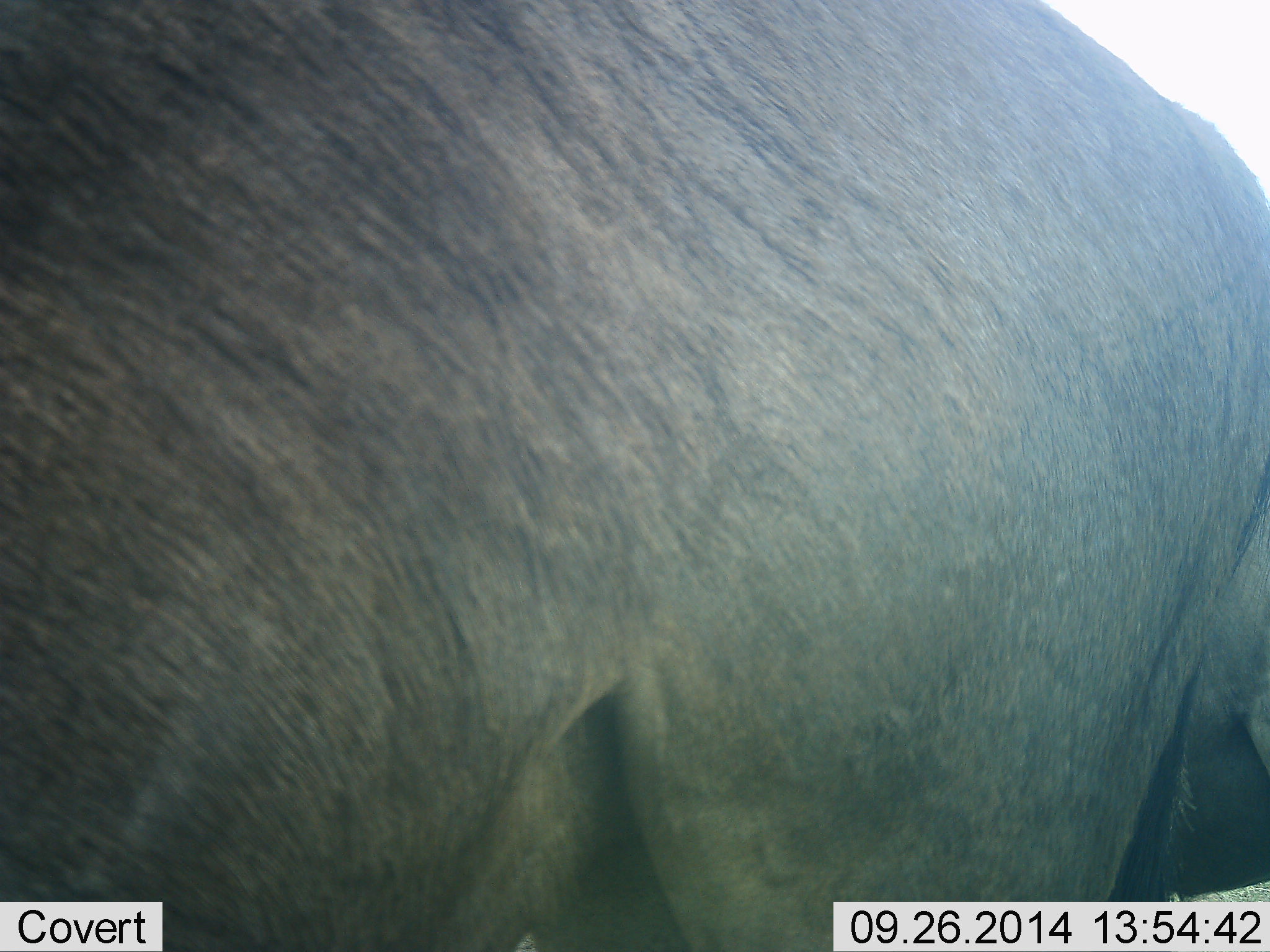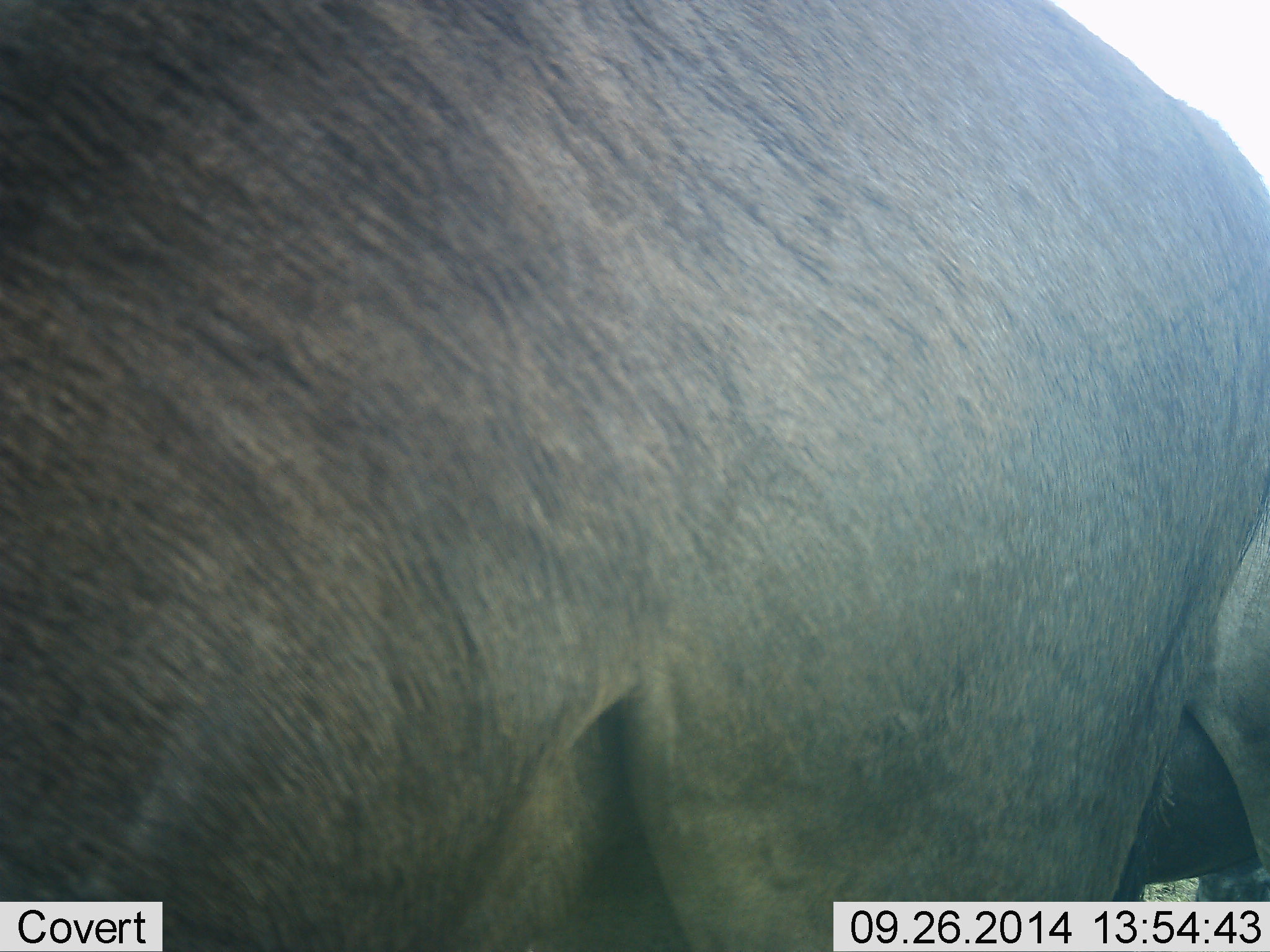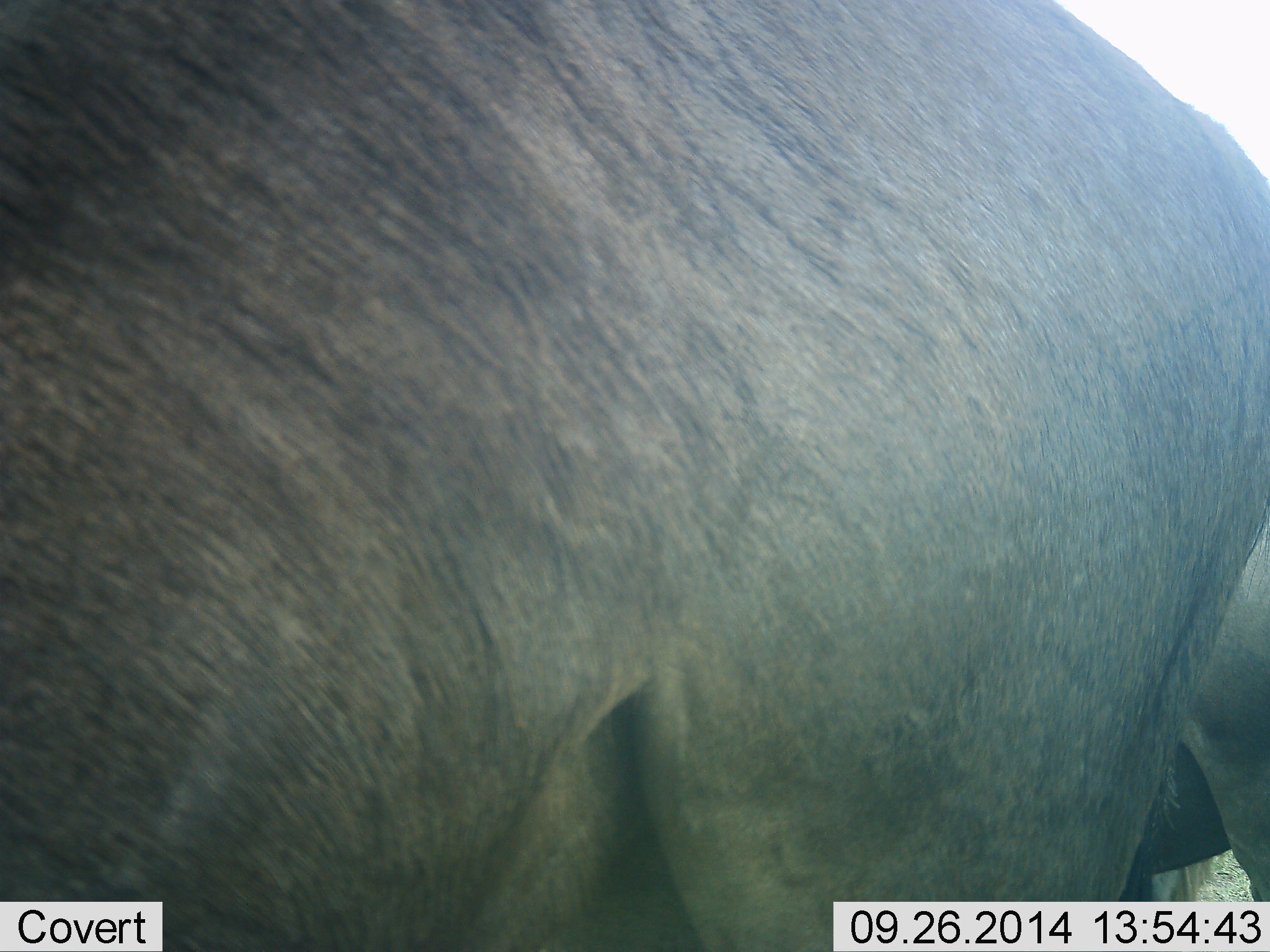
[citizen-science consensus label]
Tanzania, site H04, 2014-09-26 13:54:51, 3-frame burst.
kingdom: Animalia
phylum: Chordata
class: Mammalia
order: Artiodactyla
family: Bovidae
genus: Connochaetes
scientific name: Connochaetes taurinus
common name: blue wildebeest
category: wildebeest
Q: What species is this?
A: Wildebeest (blue wildebeest) (Connochaetes taurinus).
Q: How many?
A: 2.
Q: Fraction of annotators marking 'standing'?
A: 100%.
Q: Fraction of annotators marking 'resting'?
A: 0%.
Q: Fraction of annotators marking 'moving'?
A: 10%.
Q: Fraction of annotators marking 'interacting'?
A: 0%.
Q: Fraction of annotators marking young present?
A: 0%.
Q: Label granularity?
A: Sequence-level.